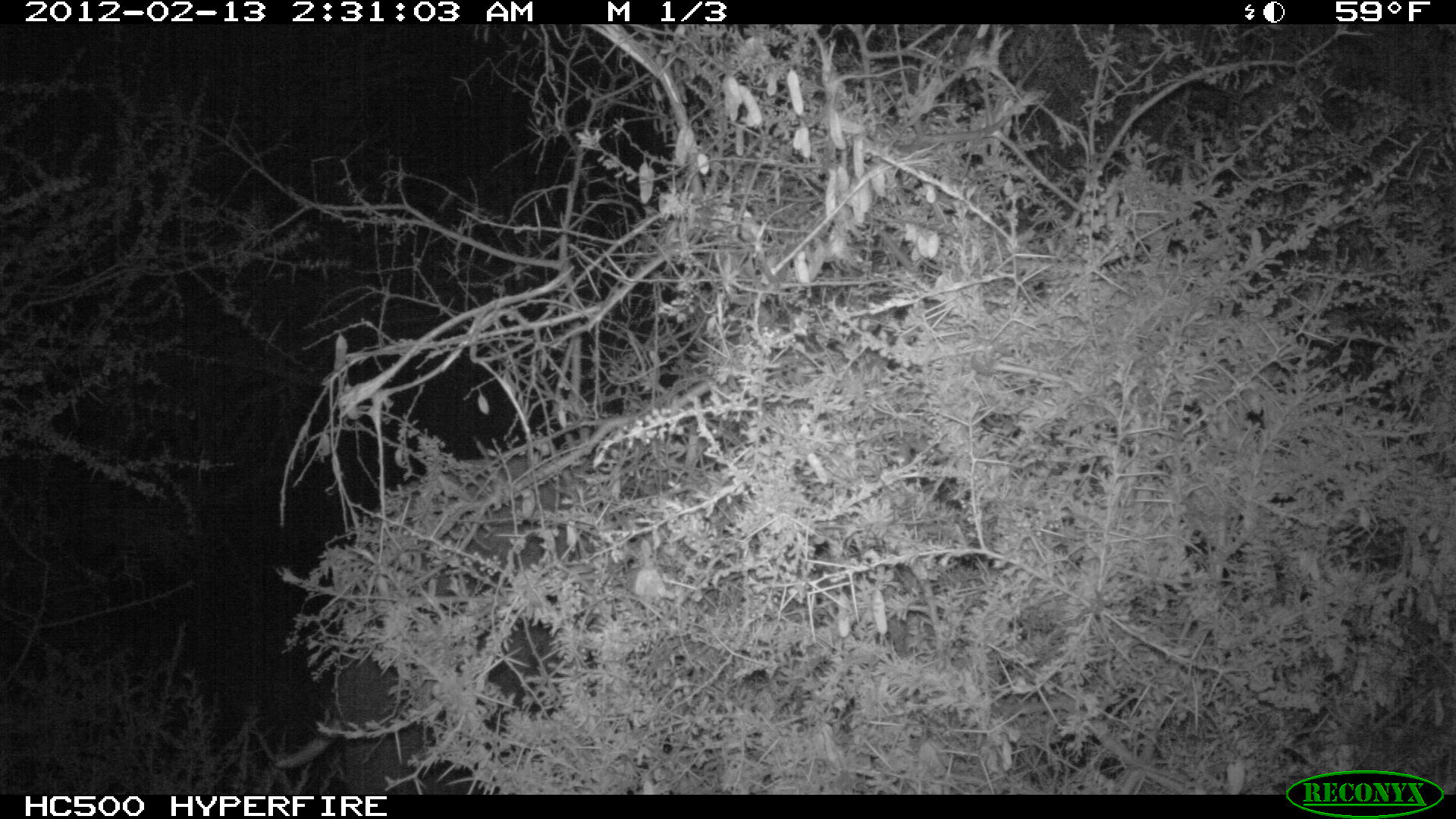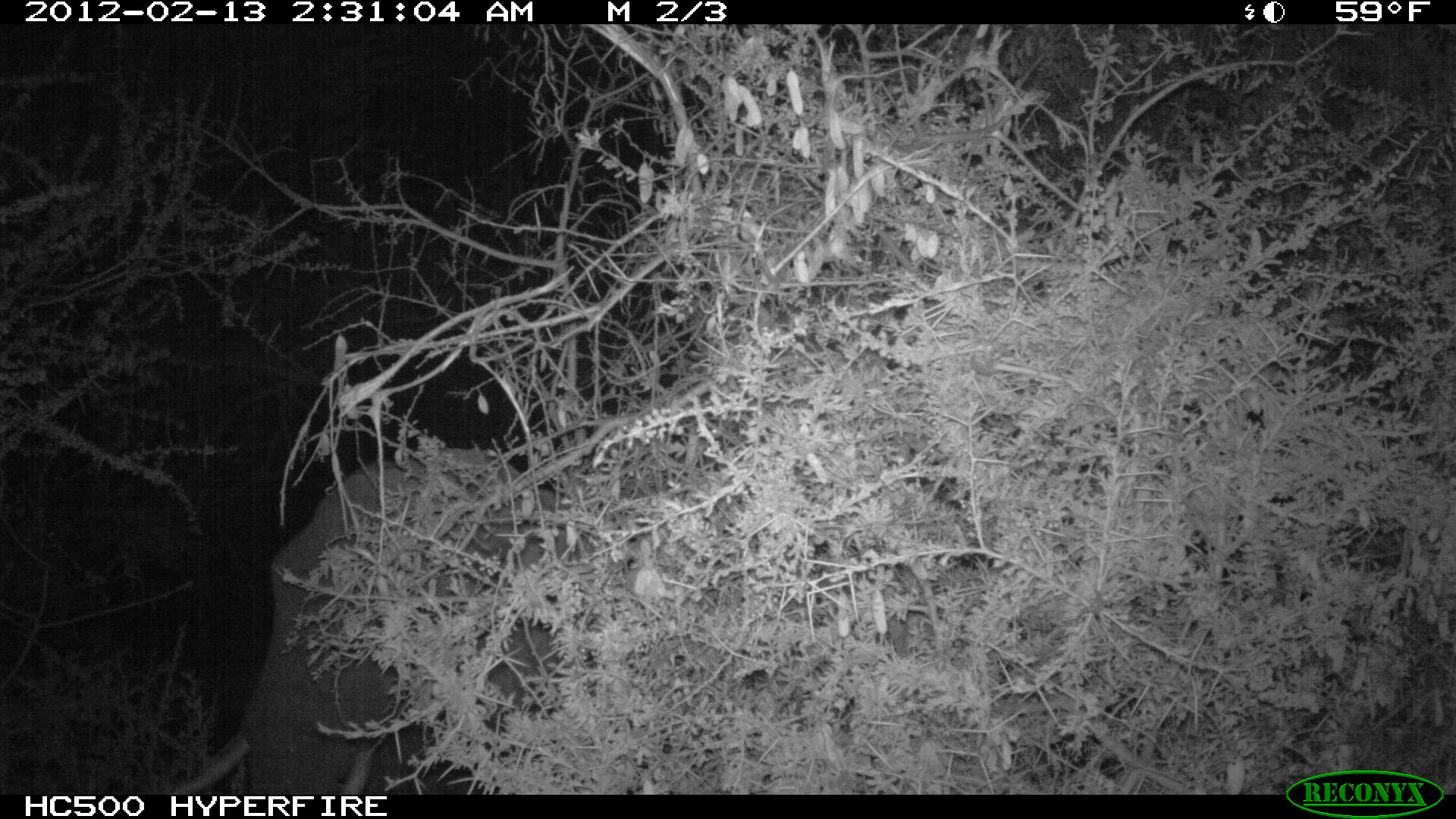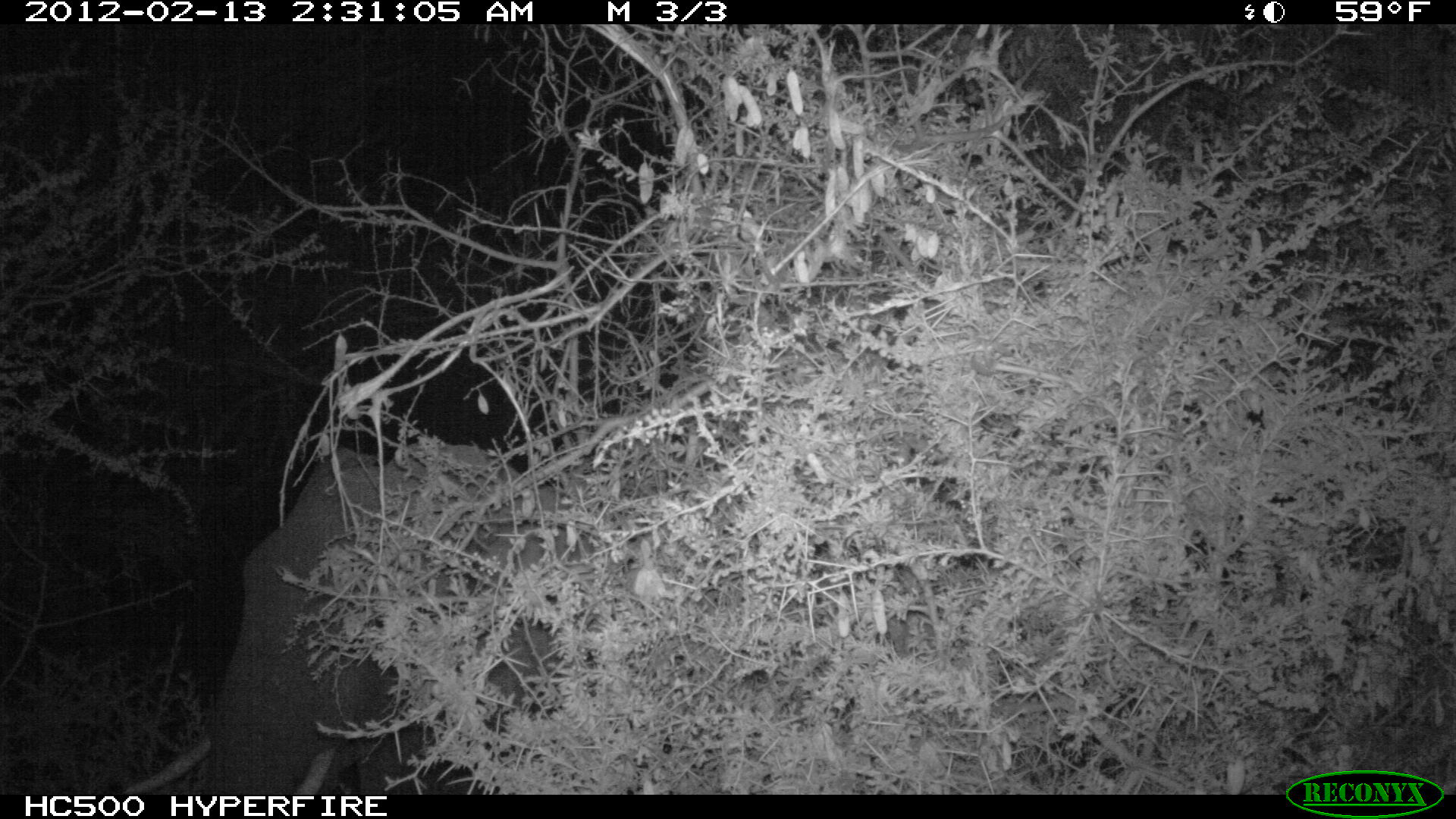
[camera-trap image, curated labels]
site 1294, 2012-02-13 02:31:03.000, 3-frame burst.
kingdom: Animalia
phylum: Chordata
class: Mammalia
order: Proboscidea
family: Elephantidae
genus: Loxodonta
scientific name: Loxodonta africana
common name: african bush elephant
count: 1